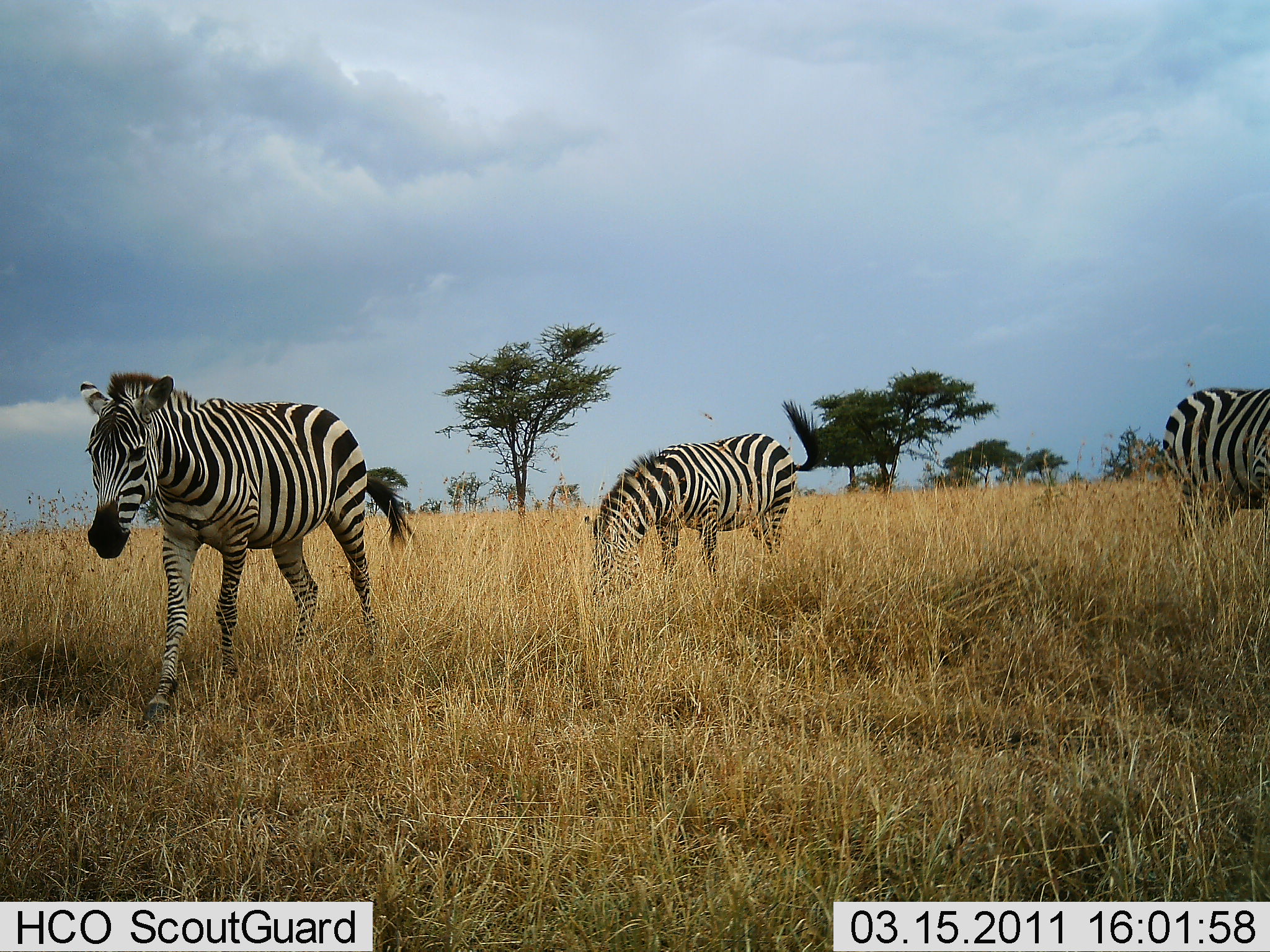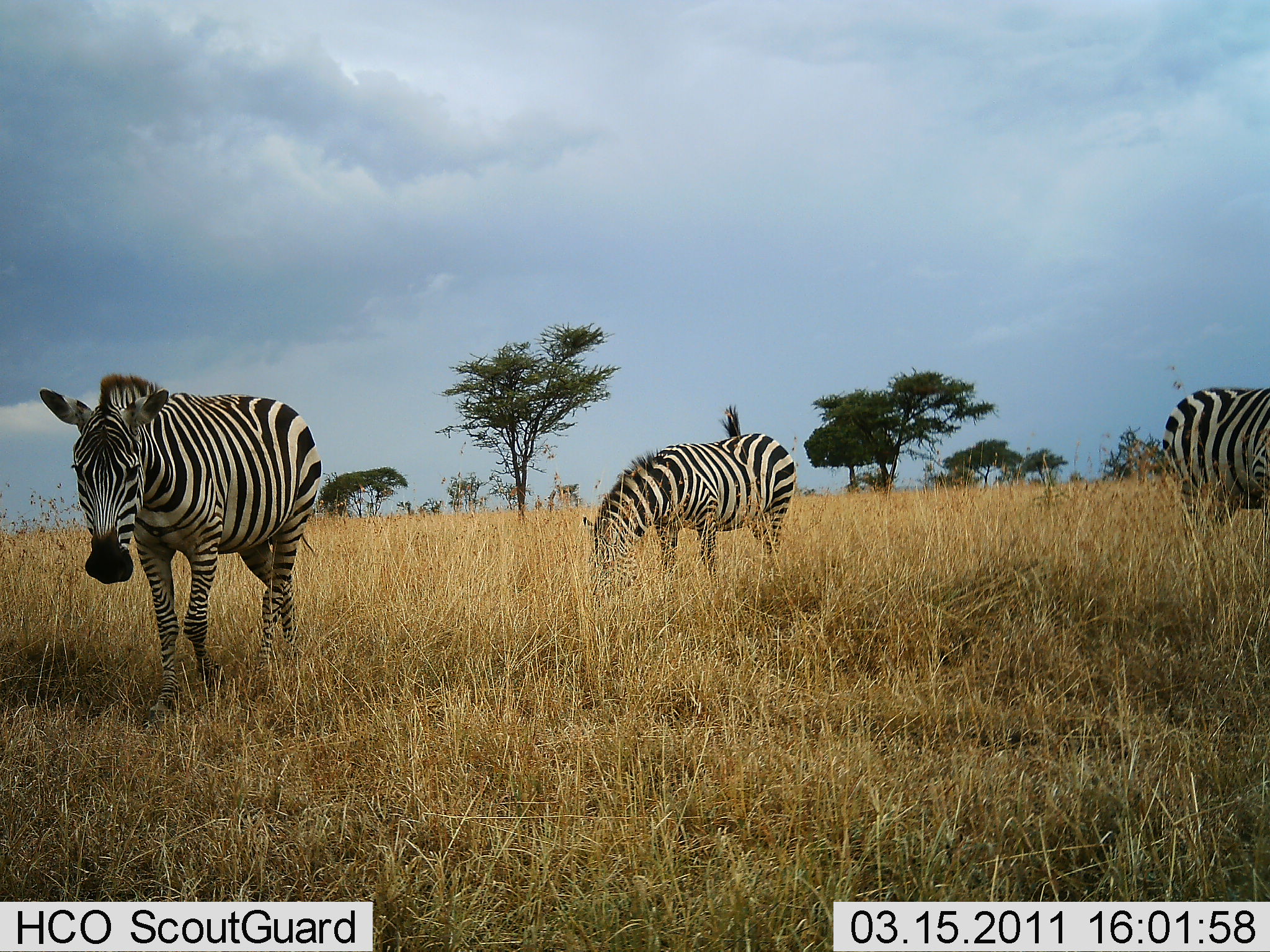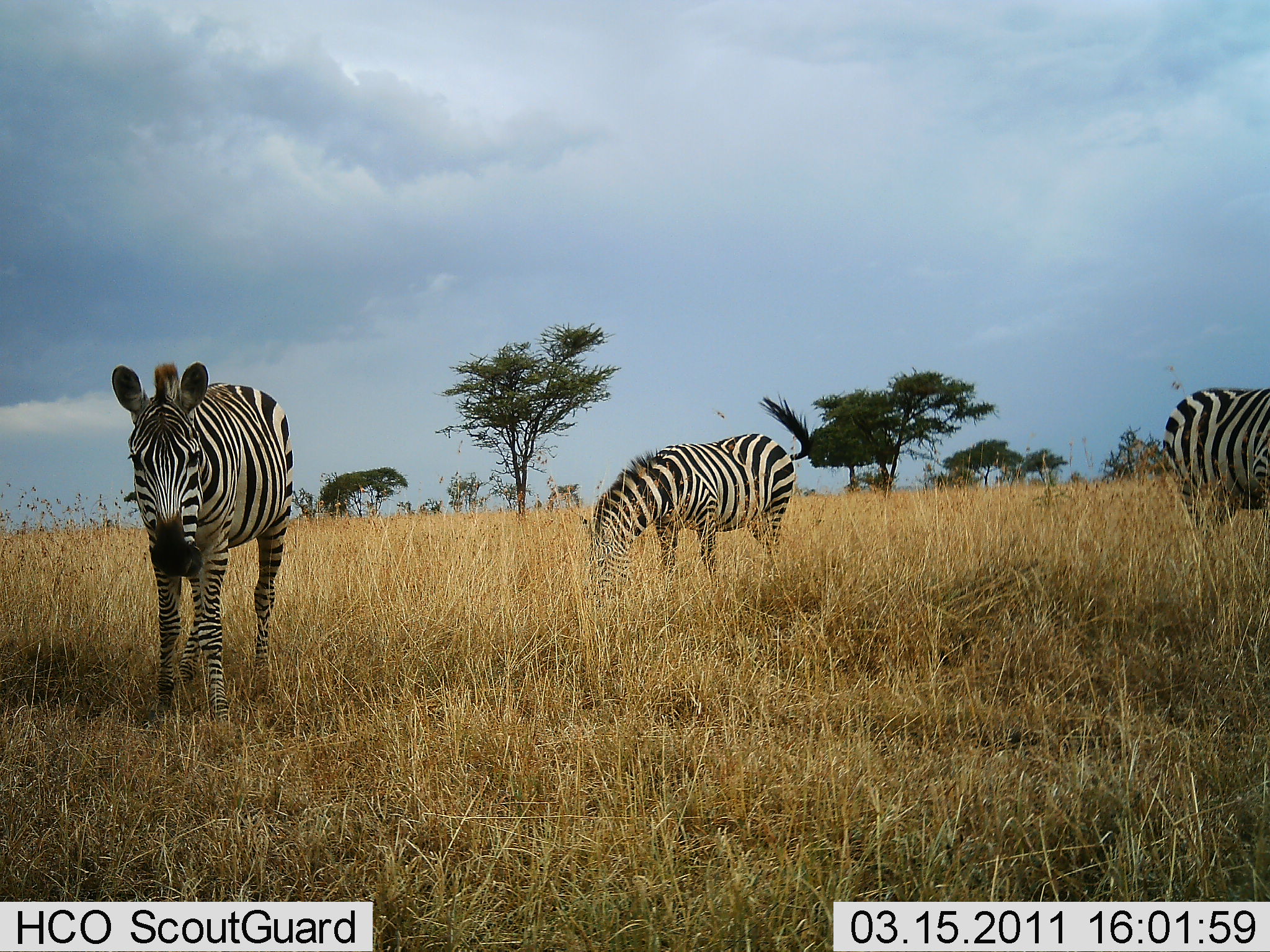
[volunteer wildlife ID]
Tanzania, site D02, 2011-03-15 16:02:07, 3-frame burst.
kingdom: Animalia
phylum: Chordata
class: Mammalia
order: Perissodactyla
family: Equidae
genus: Equus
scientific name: Equus quagga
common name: plains zebra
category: zebra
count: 3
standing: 50%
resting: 0%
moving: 70%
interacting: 0%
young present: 0%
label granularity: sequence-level